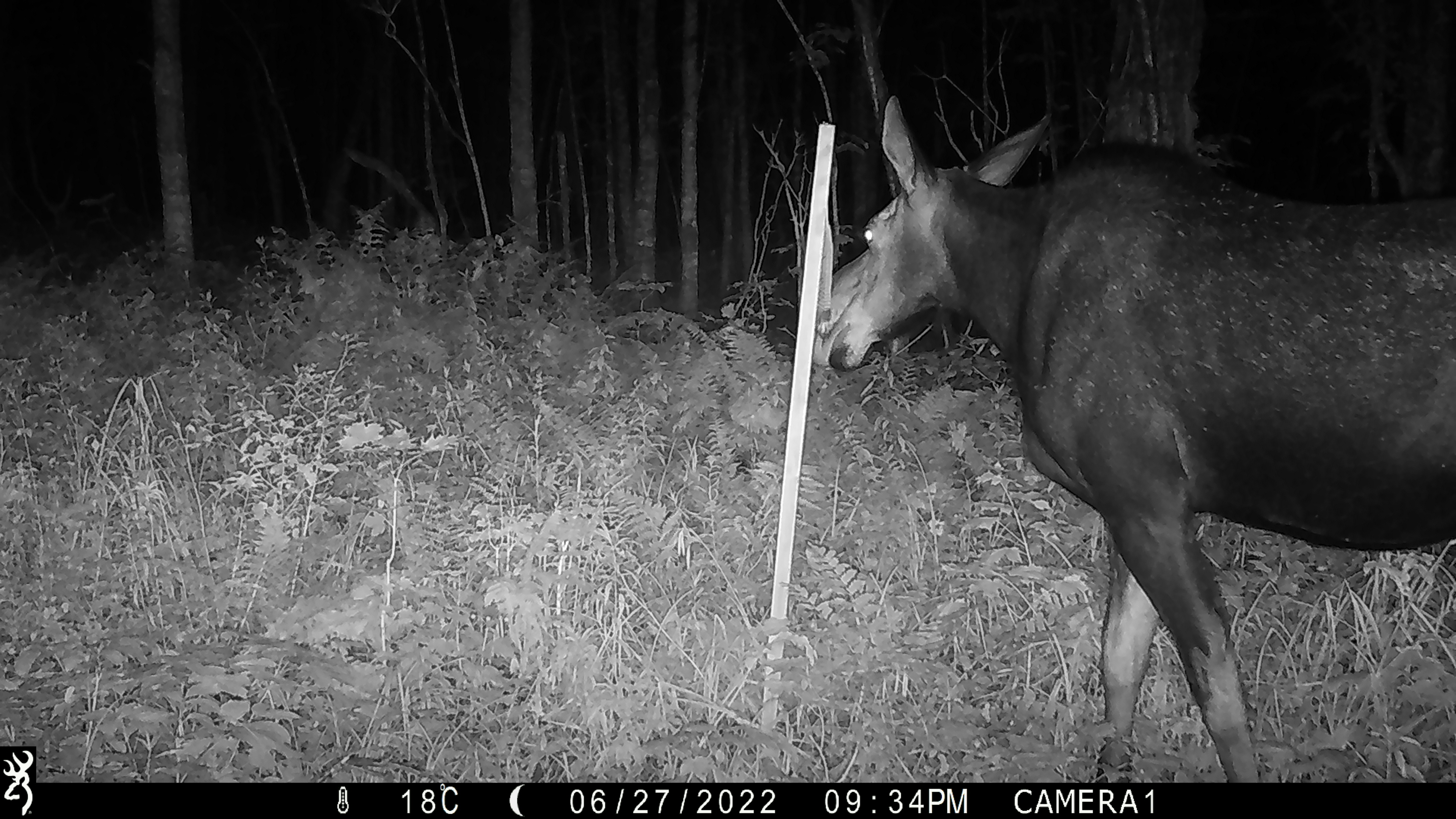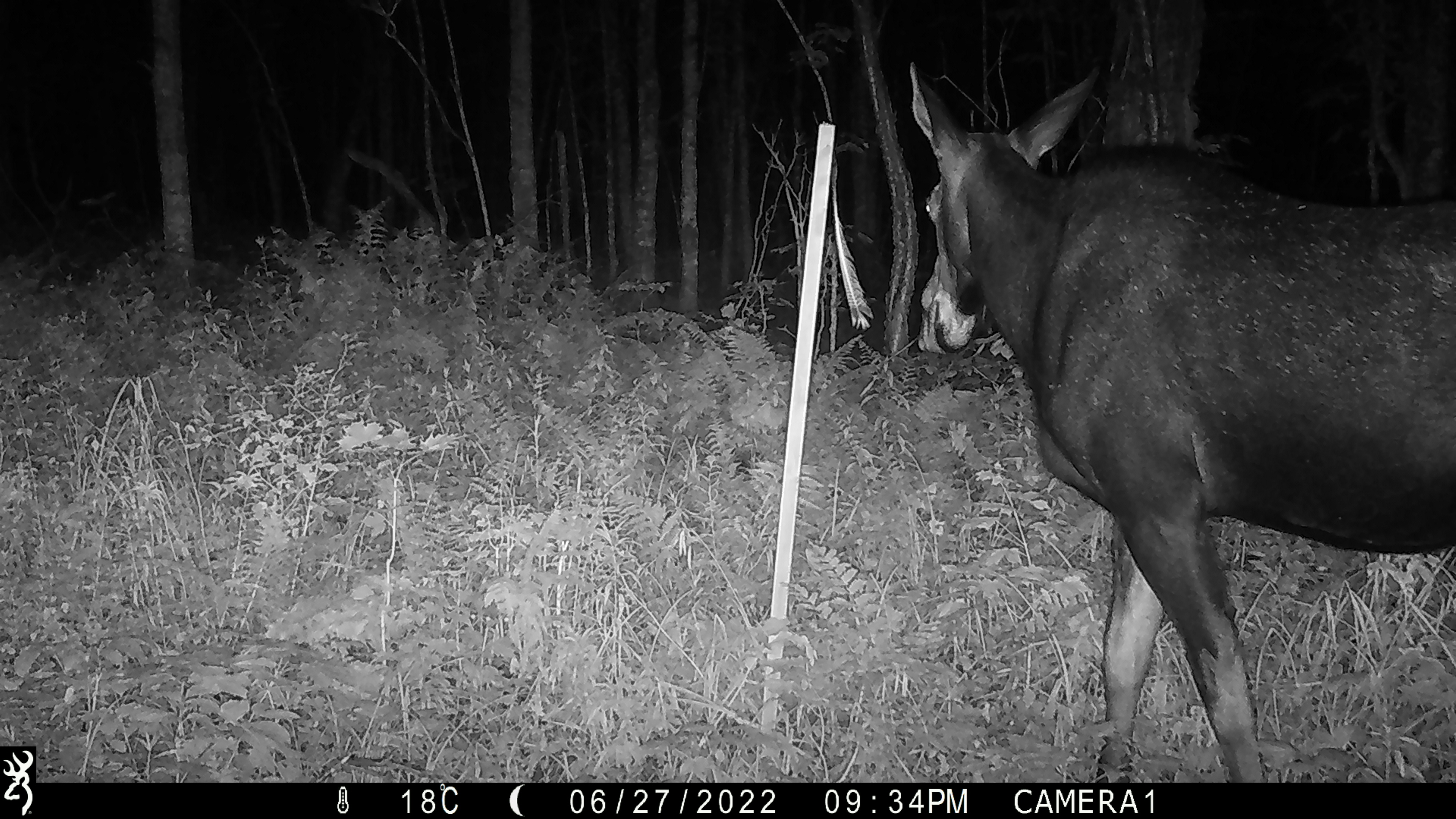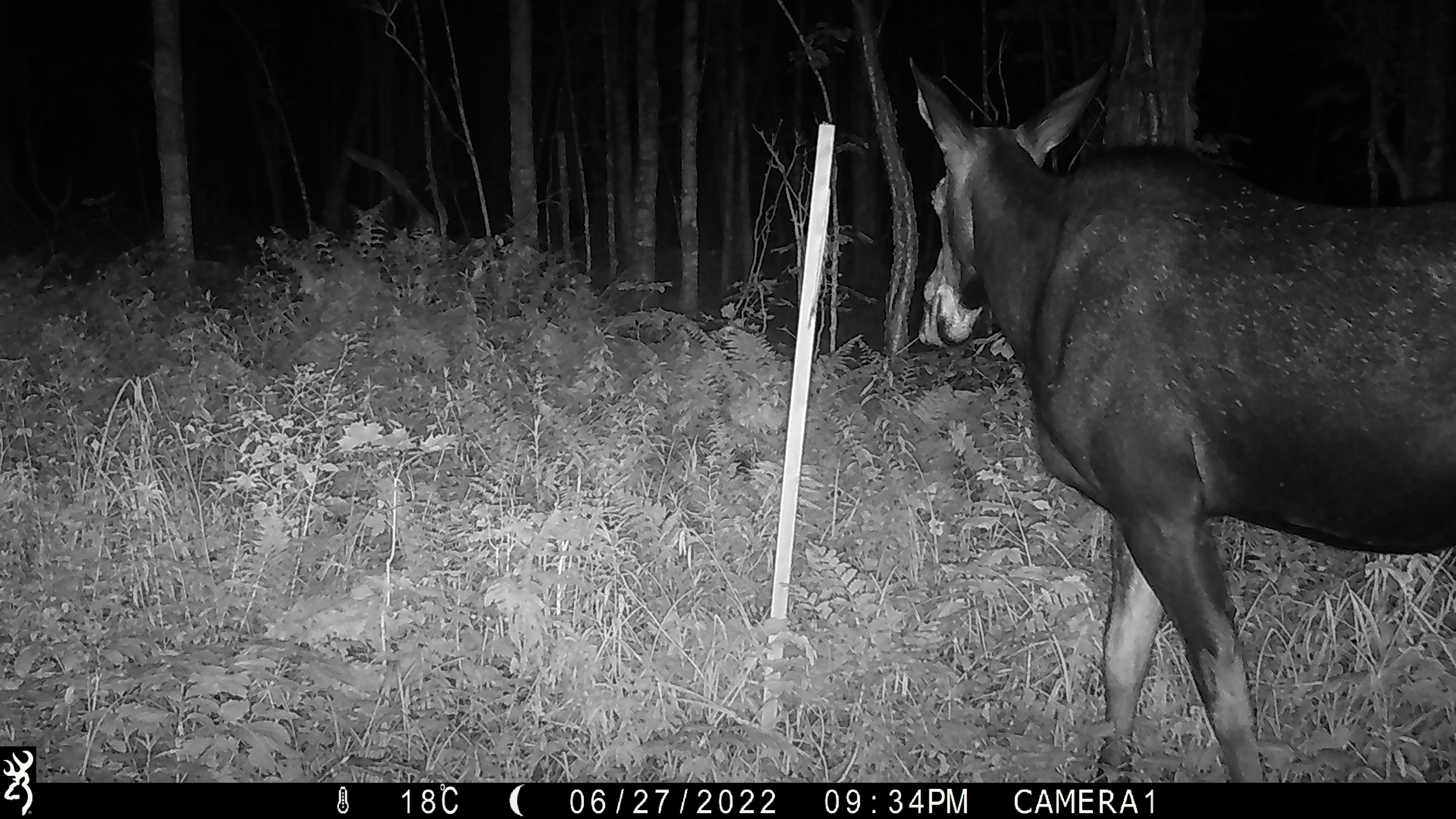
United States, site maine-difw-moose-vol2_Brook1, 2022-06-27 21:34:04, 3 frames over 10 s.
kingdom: Animalia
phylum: Chordata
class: Mammalia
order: Artiodactyla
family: Cervidae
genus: Alces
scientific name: Alces alces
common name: moose